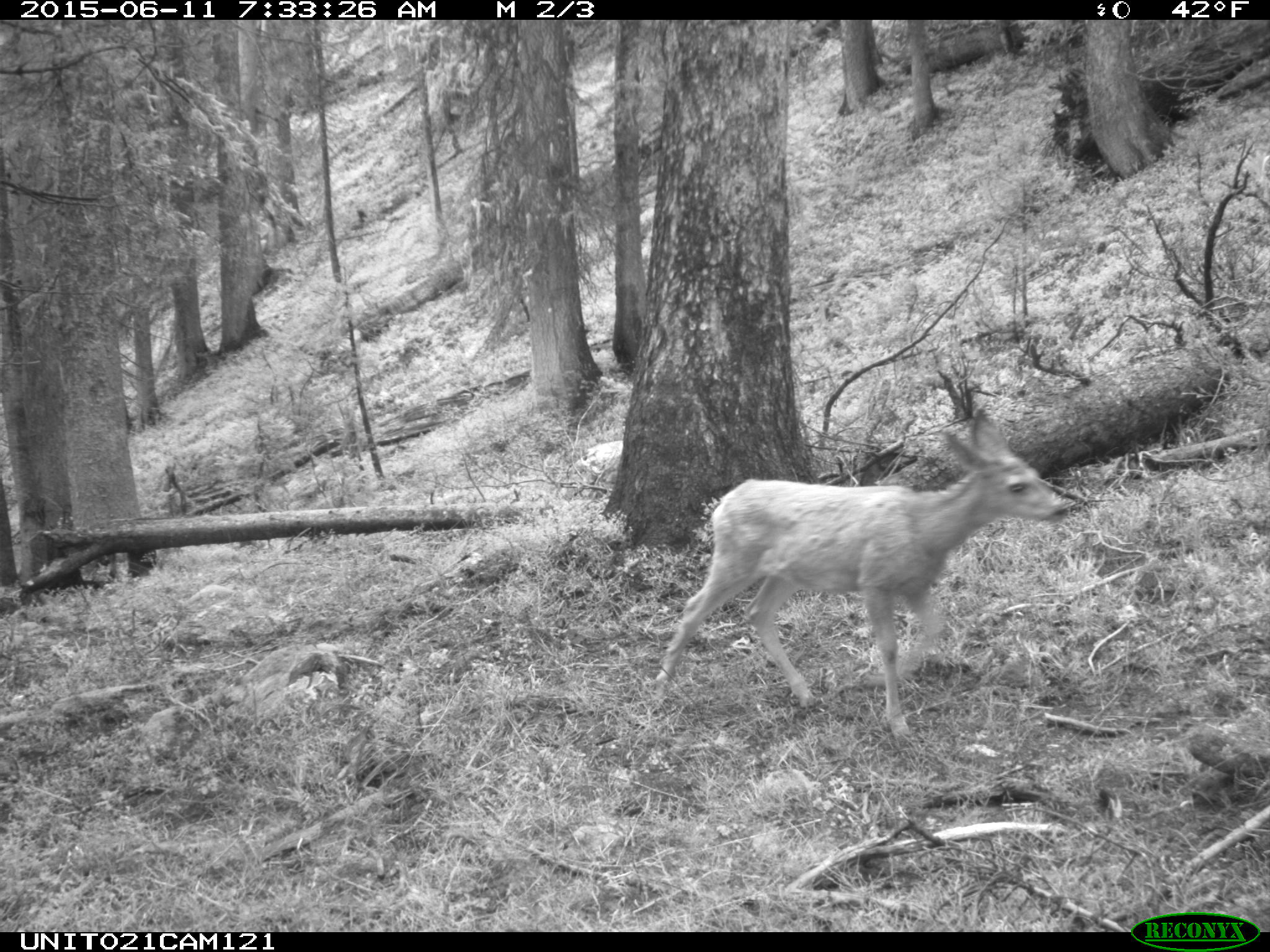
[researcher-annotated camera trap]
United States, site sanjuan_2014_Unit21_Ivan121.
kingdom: Animalia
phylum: Chordata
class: Mammalia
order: Artiodactyla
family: Cervidae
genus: Odocoileus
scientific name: Odocoileus hemionus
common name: mule deer